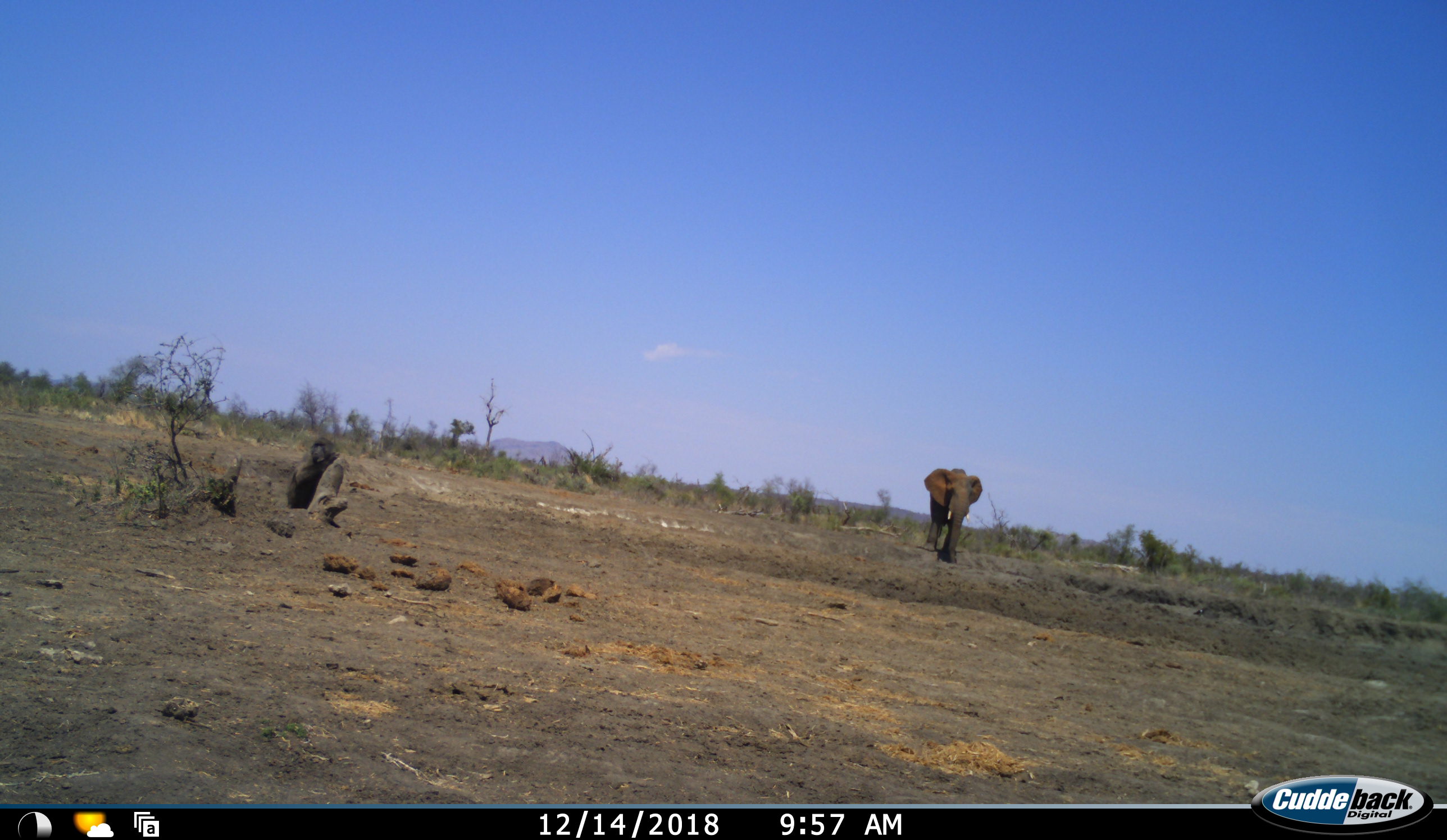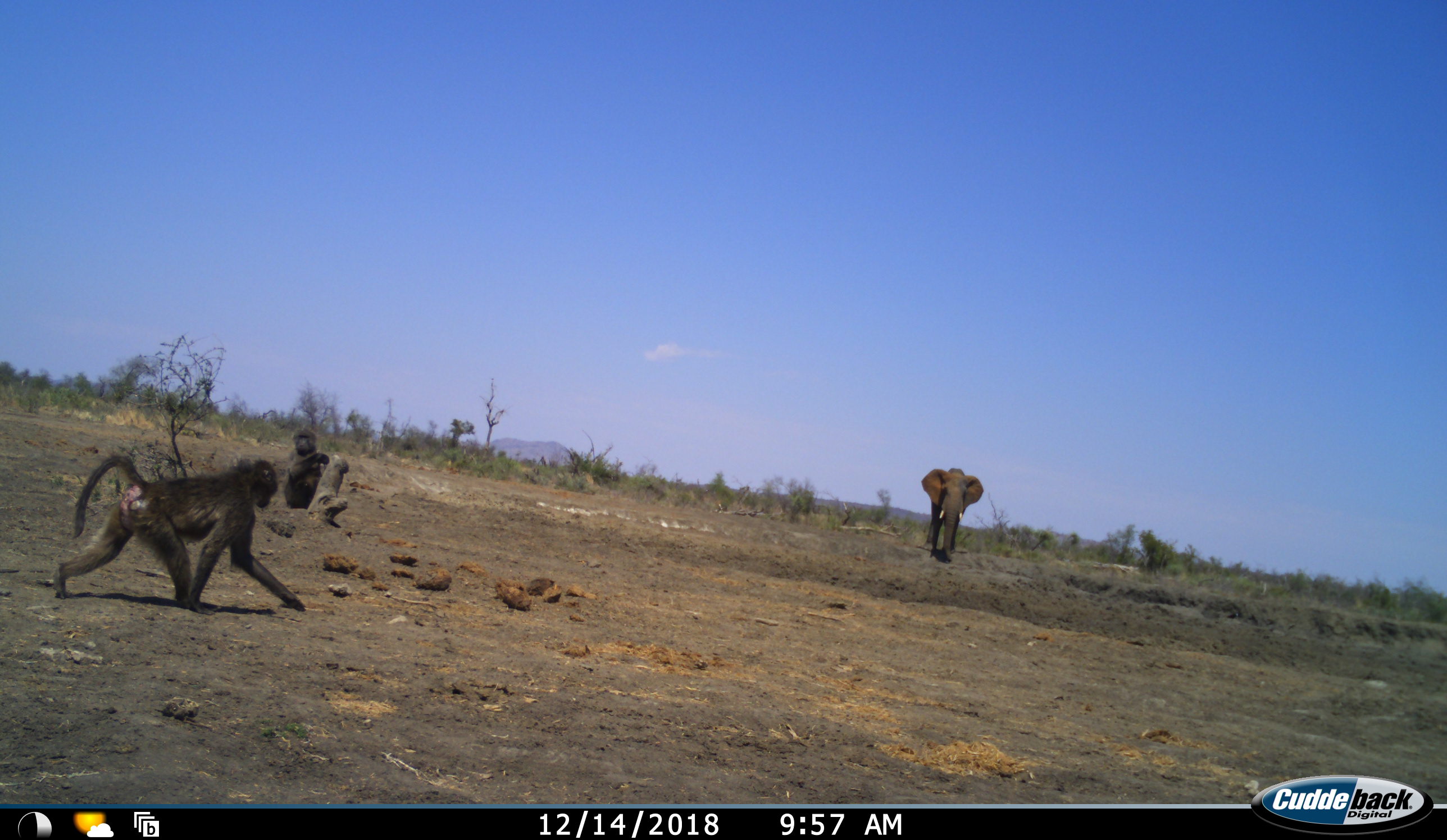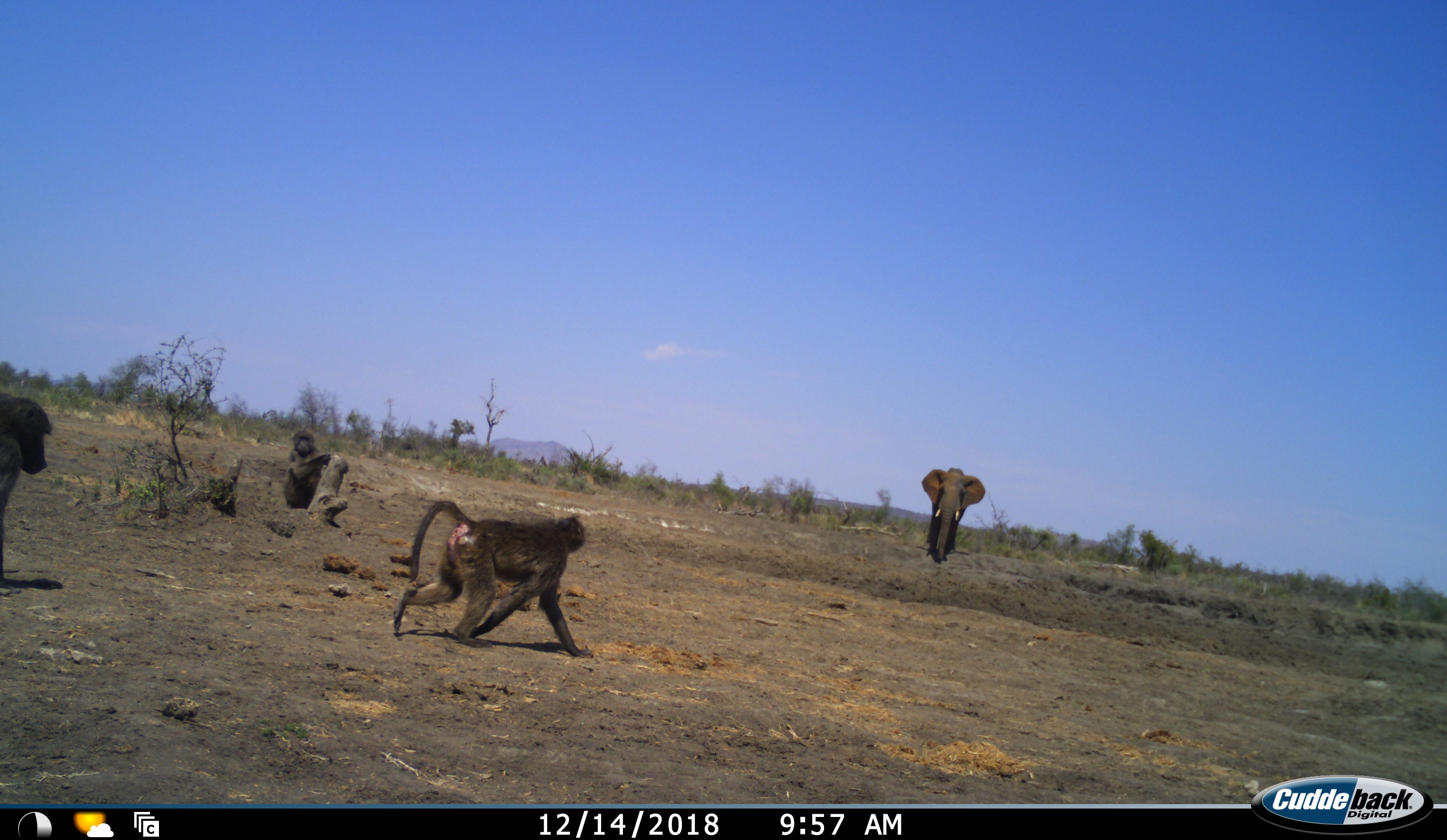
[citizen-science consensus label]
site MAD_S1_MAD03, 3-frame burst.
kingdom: Animalia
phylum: Chordata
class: Mammalia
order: Primates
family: Cercopithecidae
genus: Papio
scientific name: Papio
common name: baboon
Baboon (Papio), count 3. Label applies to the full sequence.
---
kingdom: Animalia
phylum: Chordata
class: Mammalia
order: Proboscidea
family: Elephantidae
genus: Loxodonta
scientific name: Loxodonta africana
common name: african bush elephant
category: elephant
Elephant (african bush elephant) (Loxodonta africana), count 1. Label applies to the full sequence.